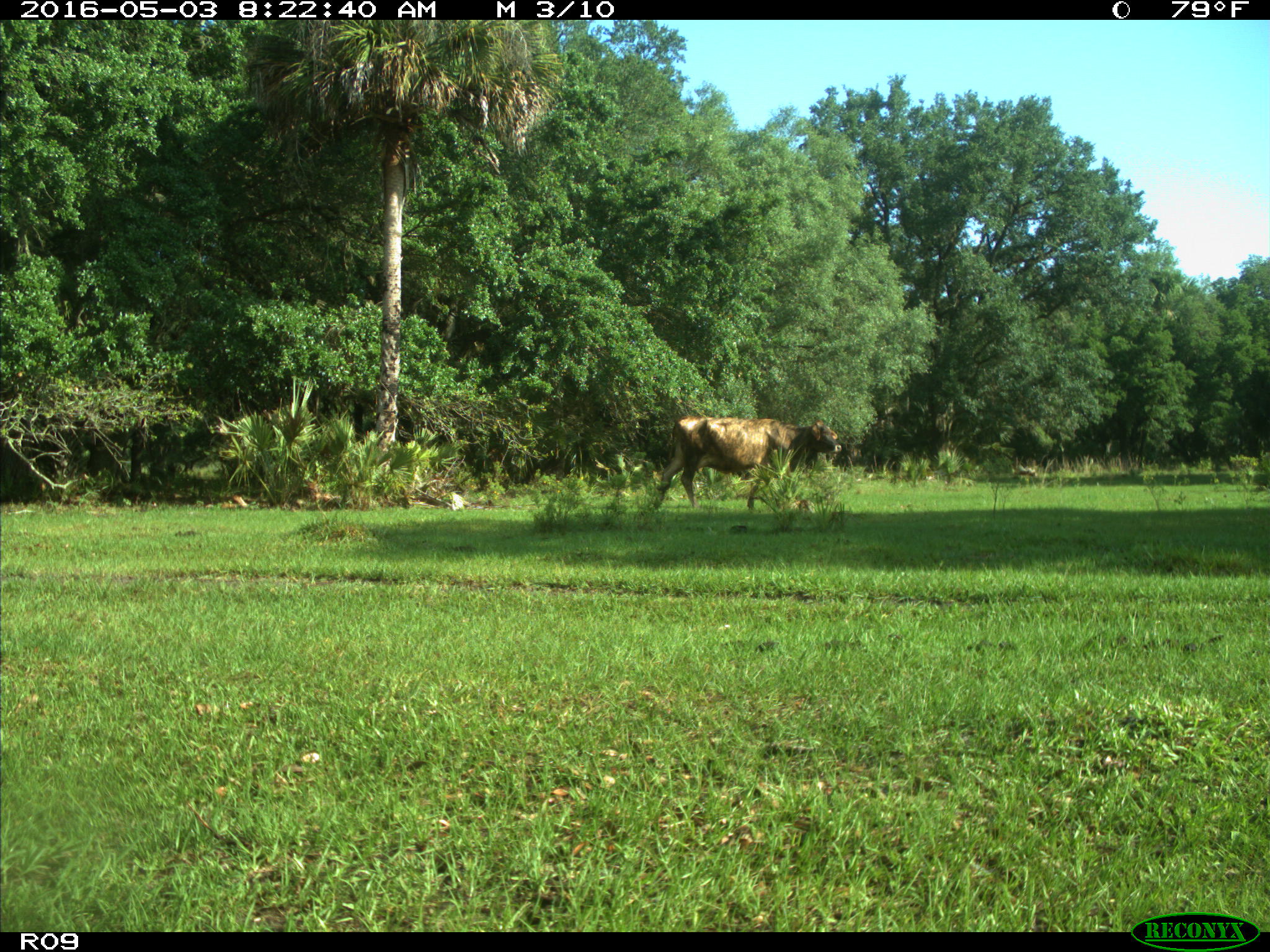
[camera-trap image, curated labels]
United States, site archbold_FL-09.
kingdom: Animalia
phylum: Chordata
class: Mammalia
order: Artiodactyla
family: Bovidae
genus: Bos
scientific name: Bos taurus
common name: domestic cow